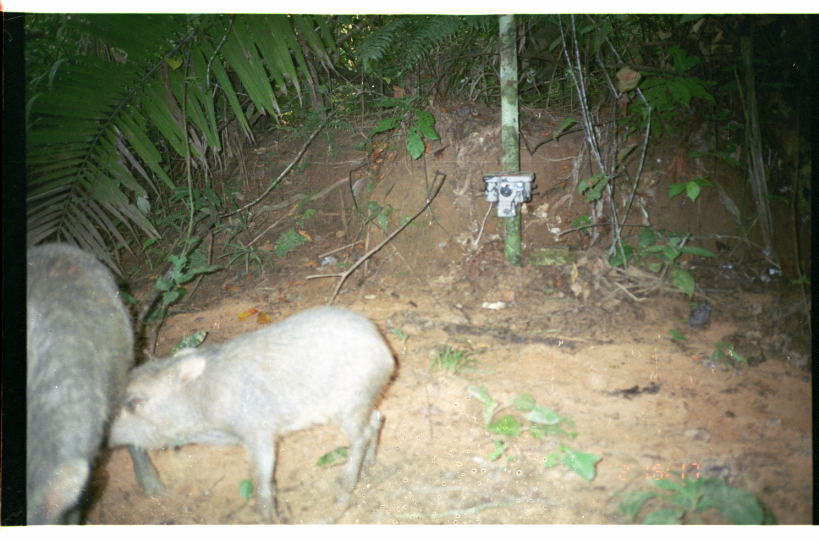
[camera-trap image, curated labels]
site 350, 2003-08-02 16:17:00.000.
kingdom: Animalia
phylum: Chordata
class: Mammalia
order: Artiodactyla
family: Tayassuidae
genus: Tayassu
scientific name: Tayassu pecari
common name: white-lipped peccary